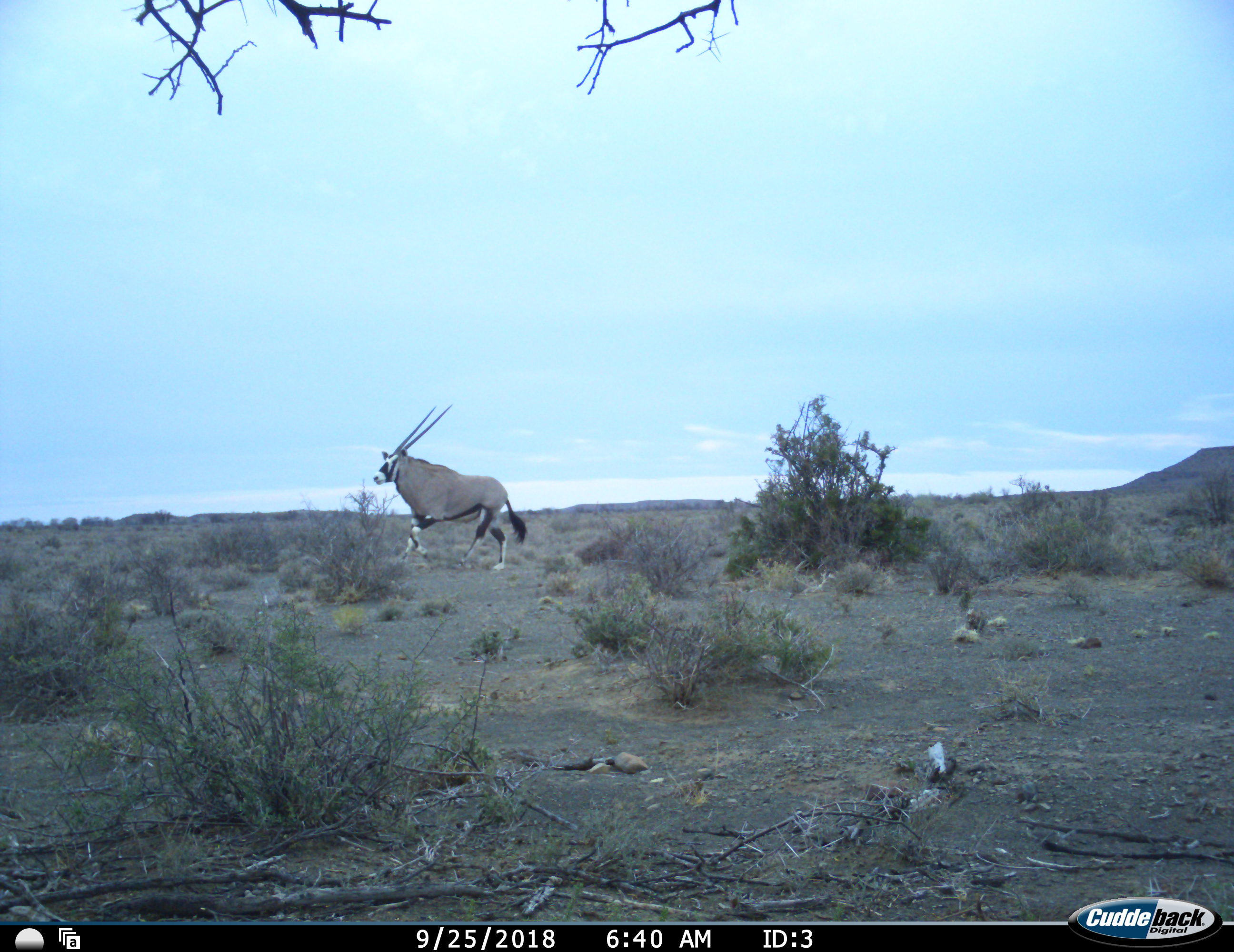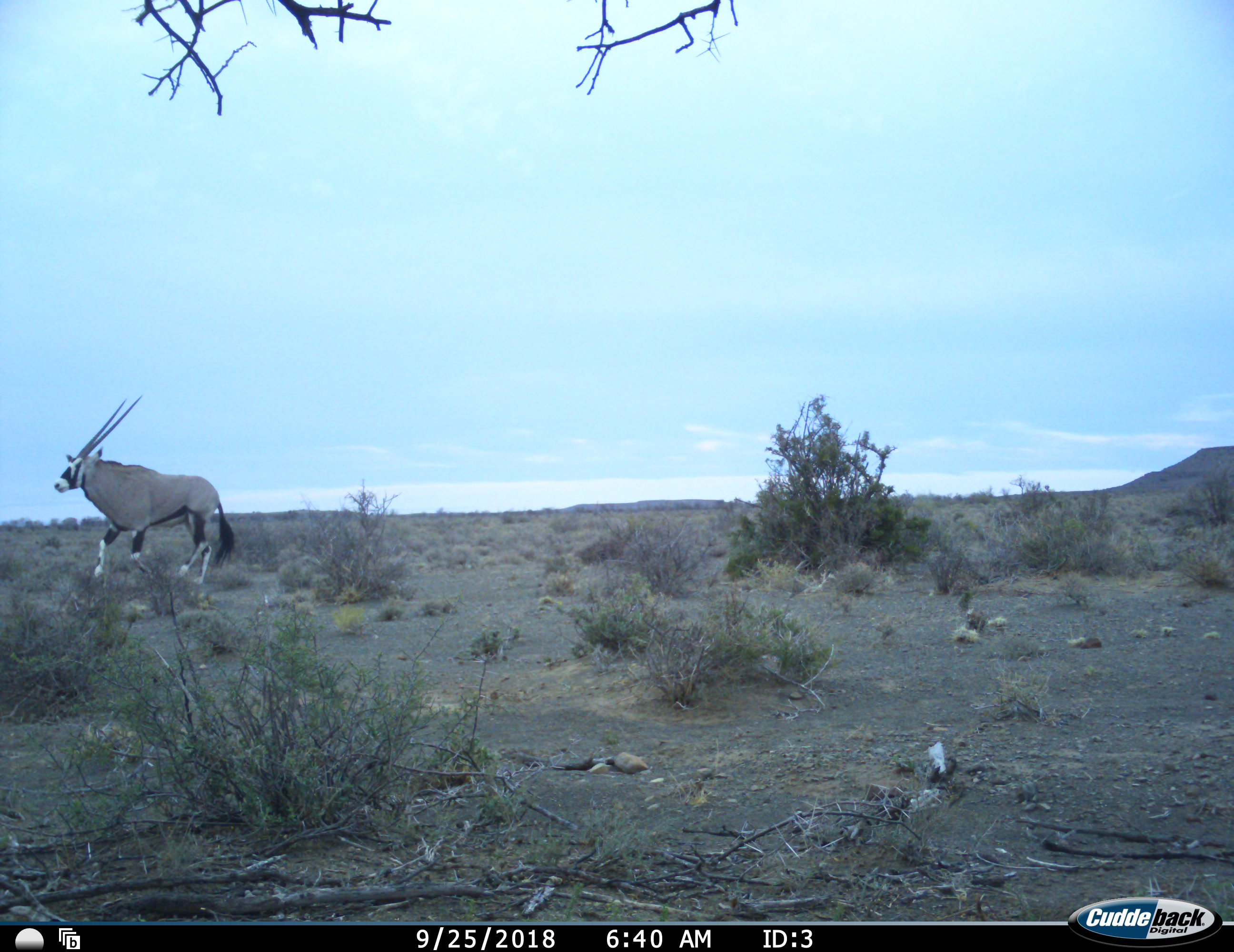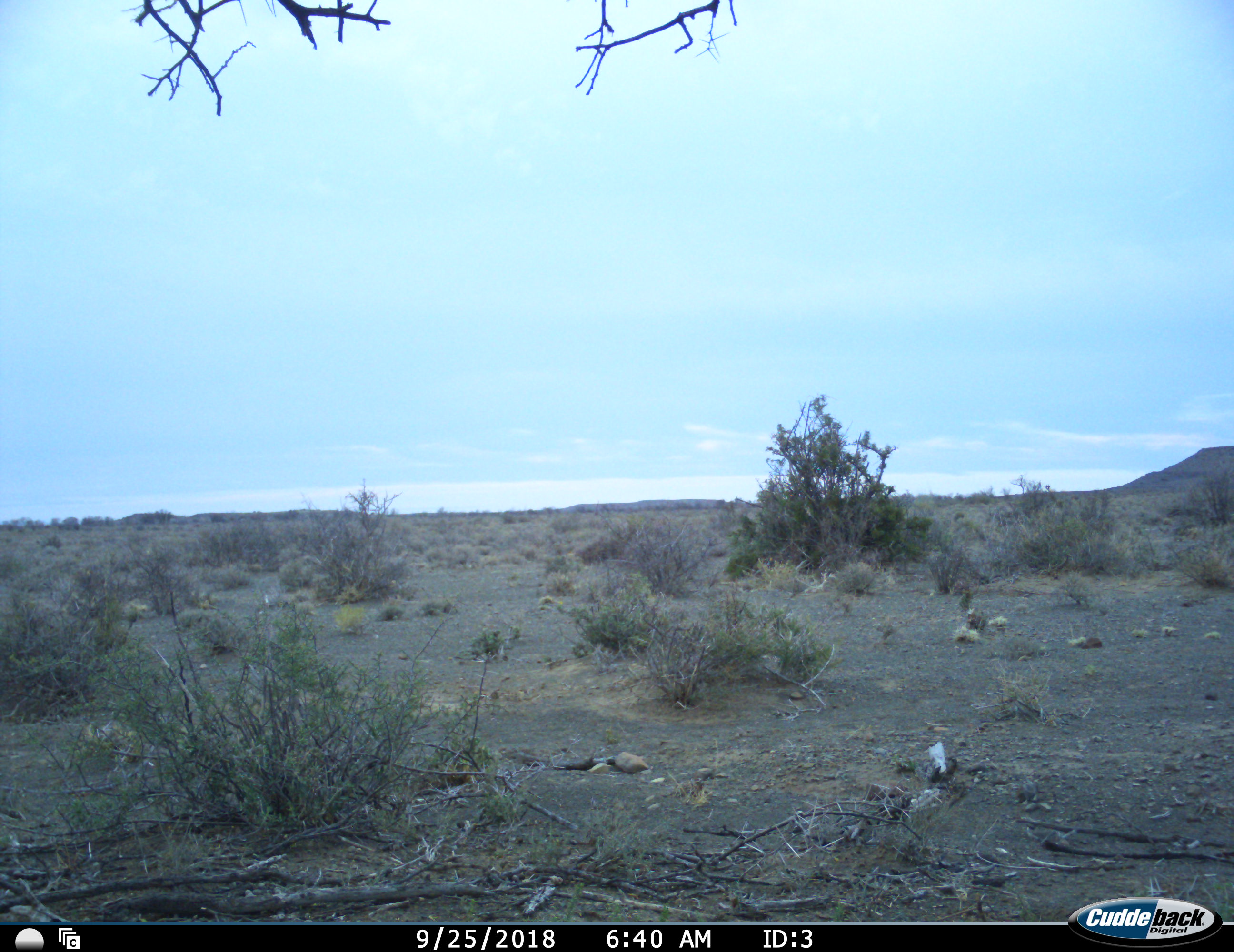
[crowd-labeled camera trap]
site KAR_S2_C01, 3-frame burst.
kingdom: Animalia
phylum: Chordata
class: Mammalia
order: Artiodactyla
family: Bovidae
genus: Oryx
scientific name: Oryx gazella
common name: gemsbok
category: oryx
Oryx (gemsbok) (Oryx gazella), count 1. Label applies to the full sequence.